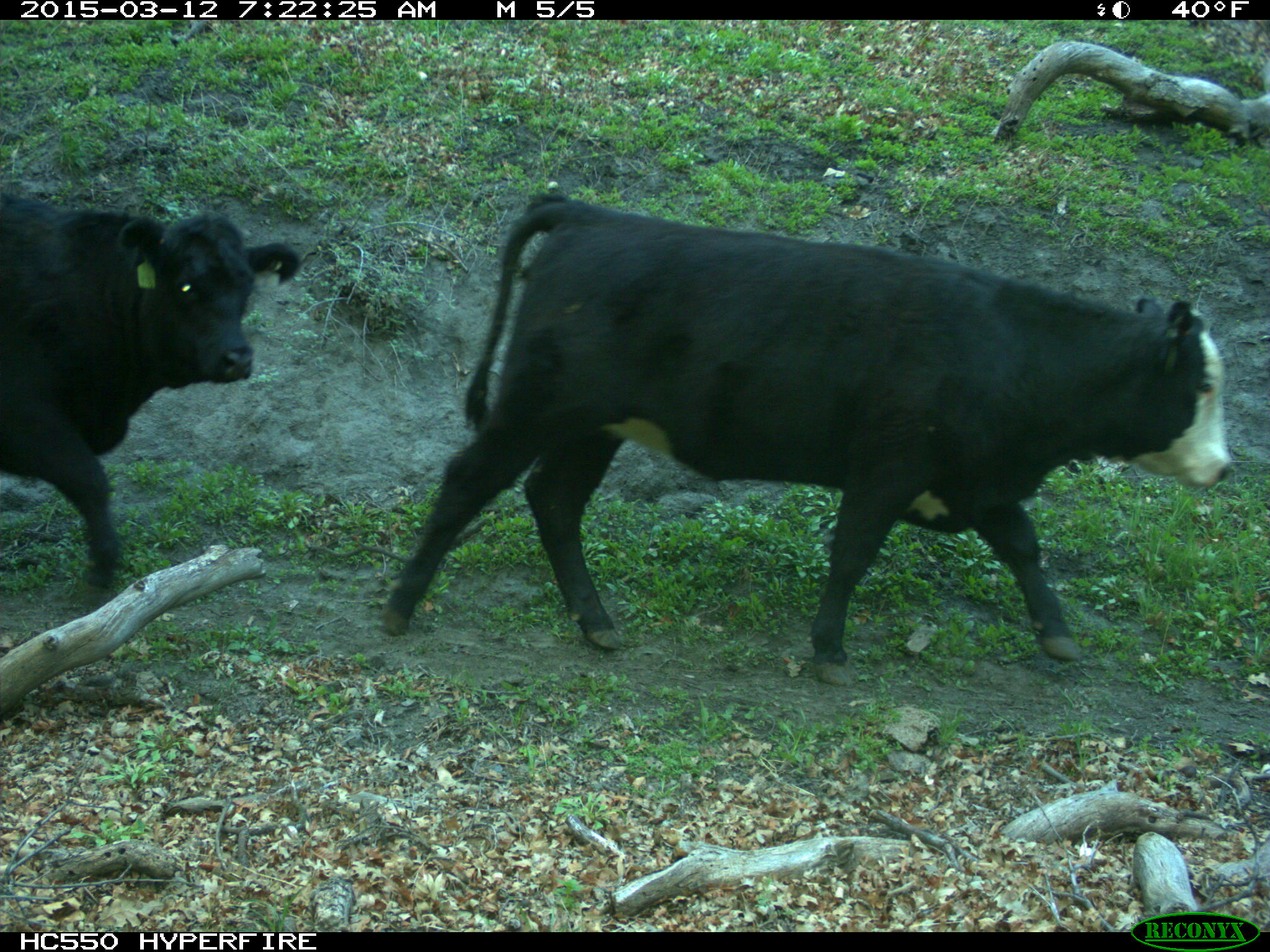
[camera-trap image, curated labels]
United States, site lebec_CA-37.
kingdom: Animalia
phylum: Chordata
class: Mammalia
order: Artiodactyla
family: Bovidae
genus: Bos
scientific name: Bos taurus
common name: domestic cow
Bos taurus (domestic cow).